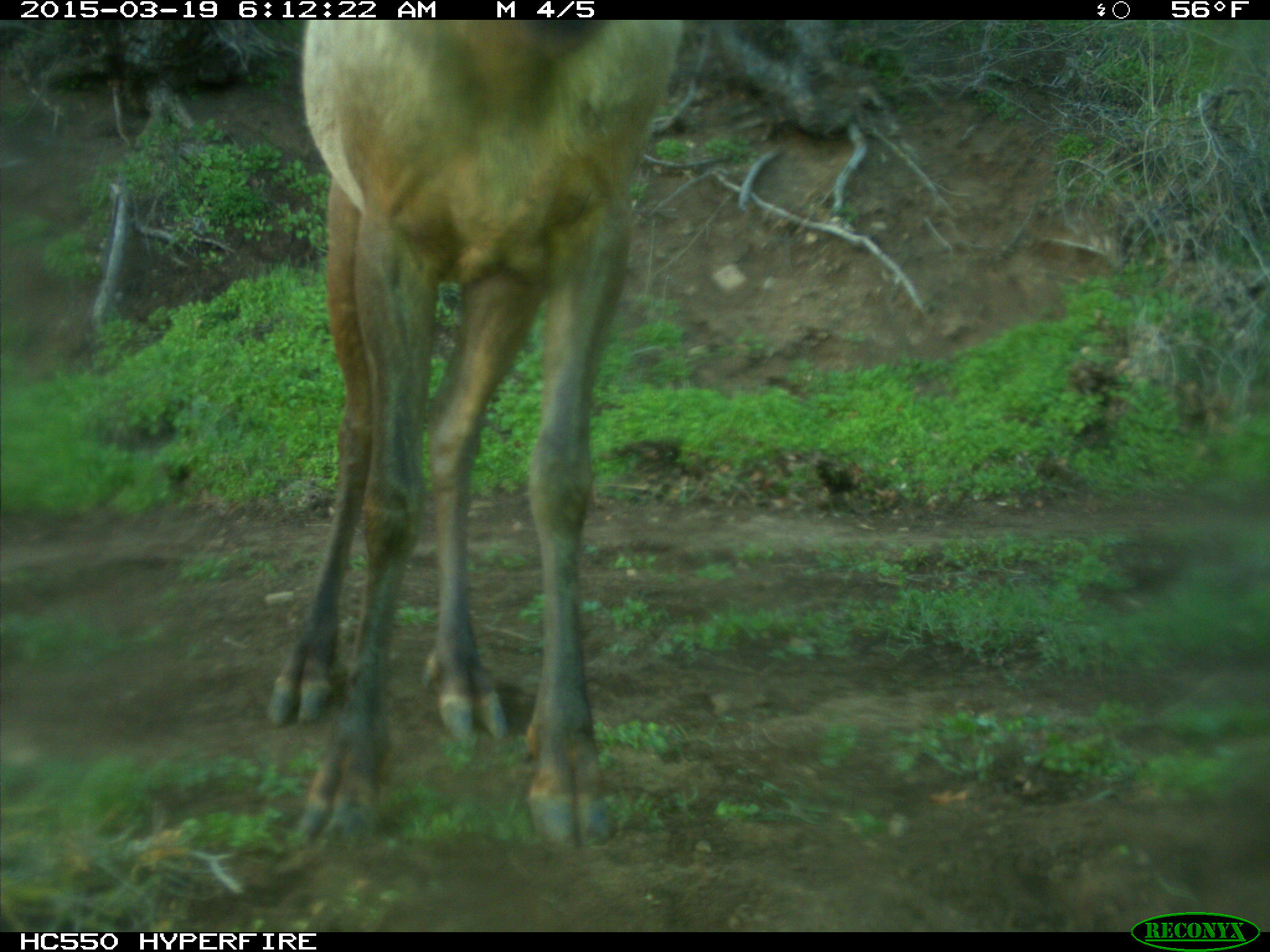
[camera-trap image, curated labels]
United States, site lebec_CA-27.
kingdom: Animalia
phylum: Chordata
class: Mammalia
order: Artiodactyla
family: Cervidae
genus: Cervus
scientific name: Cervus canadensis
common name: elk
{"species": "Cervus canadensis (elk)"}